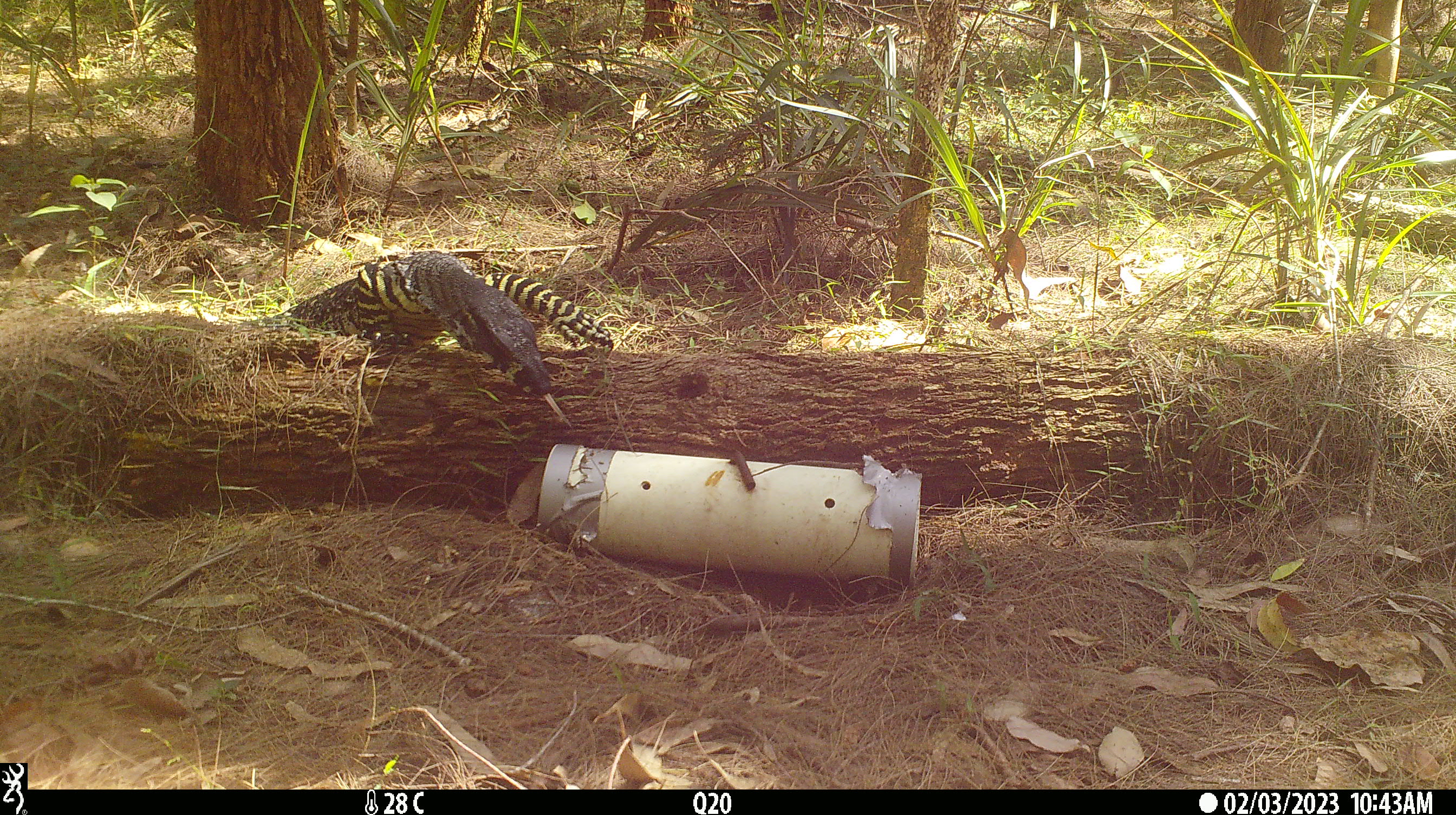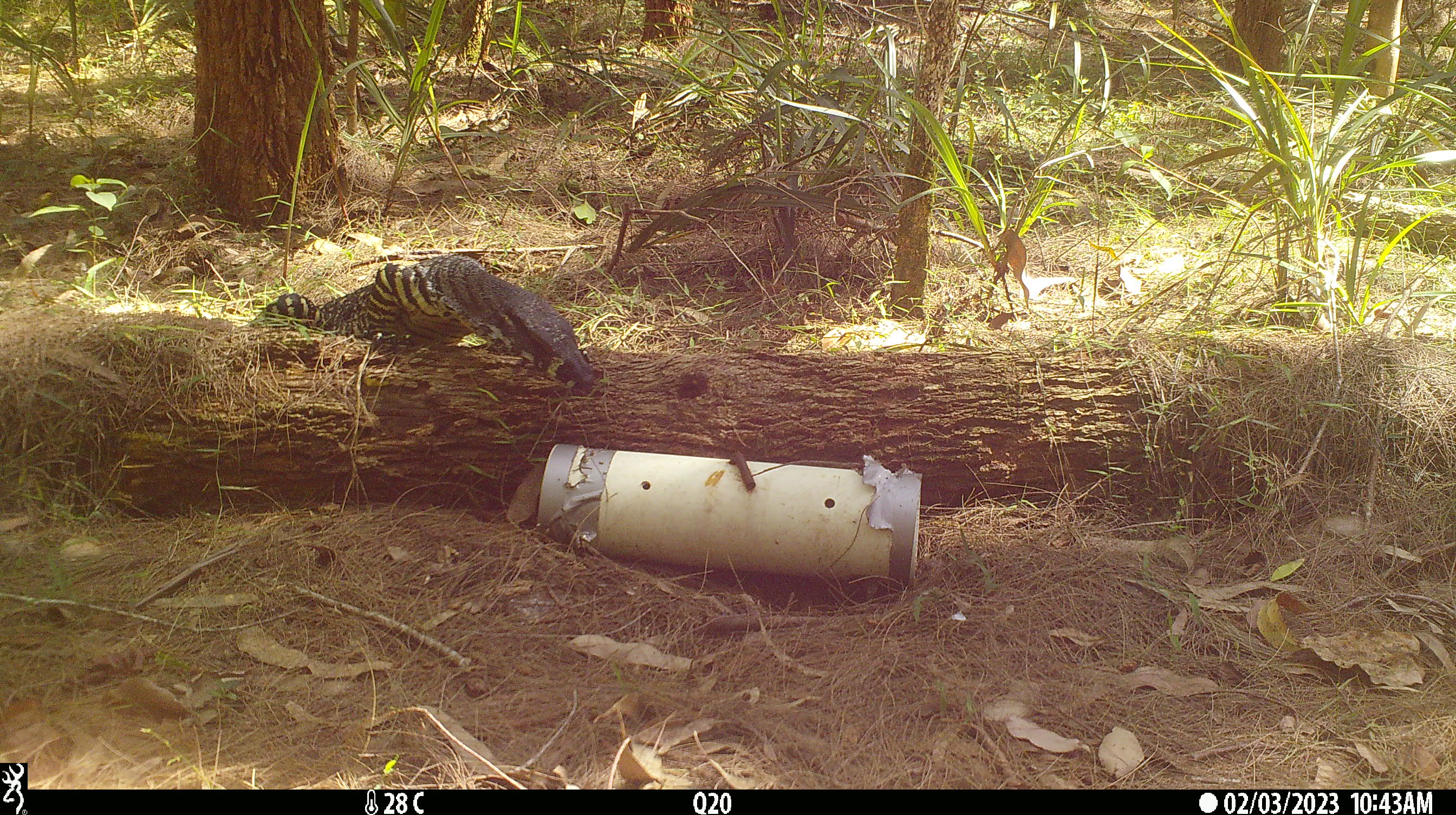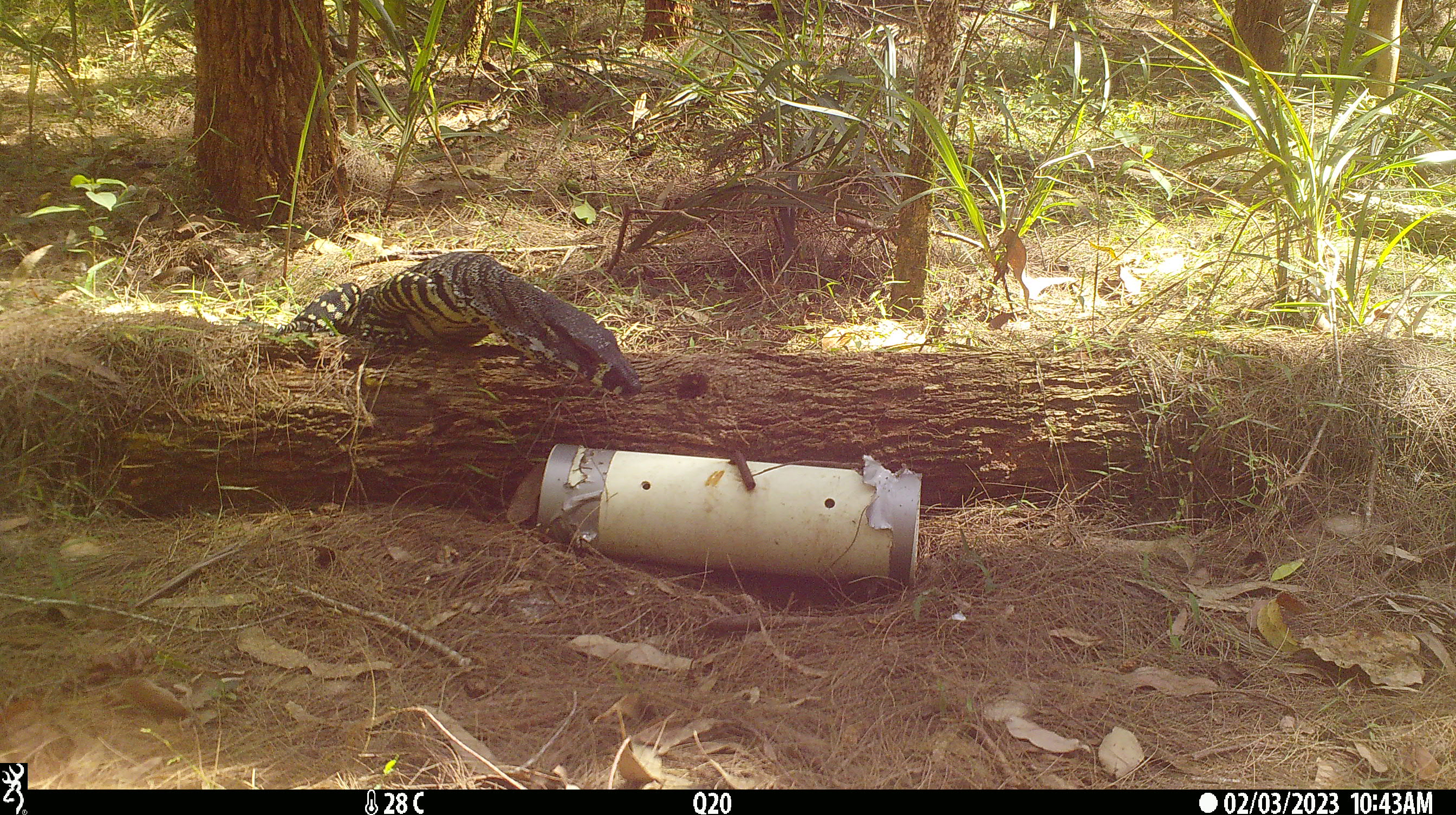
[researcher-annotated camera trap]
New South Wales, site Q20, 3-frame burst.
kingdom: Animalia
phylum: Chordata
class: Reptilia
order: Squamata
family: Varanidae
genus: Varanus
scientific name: Varanus varius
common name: lace monitor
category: goanna